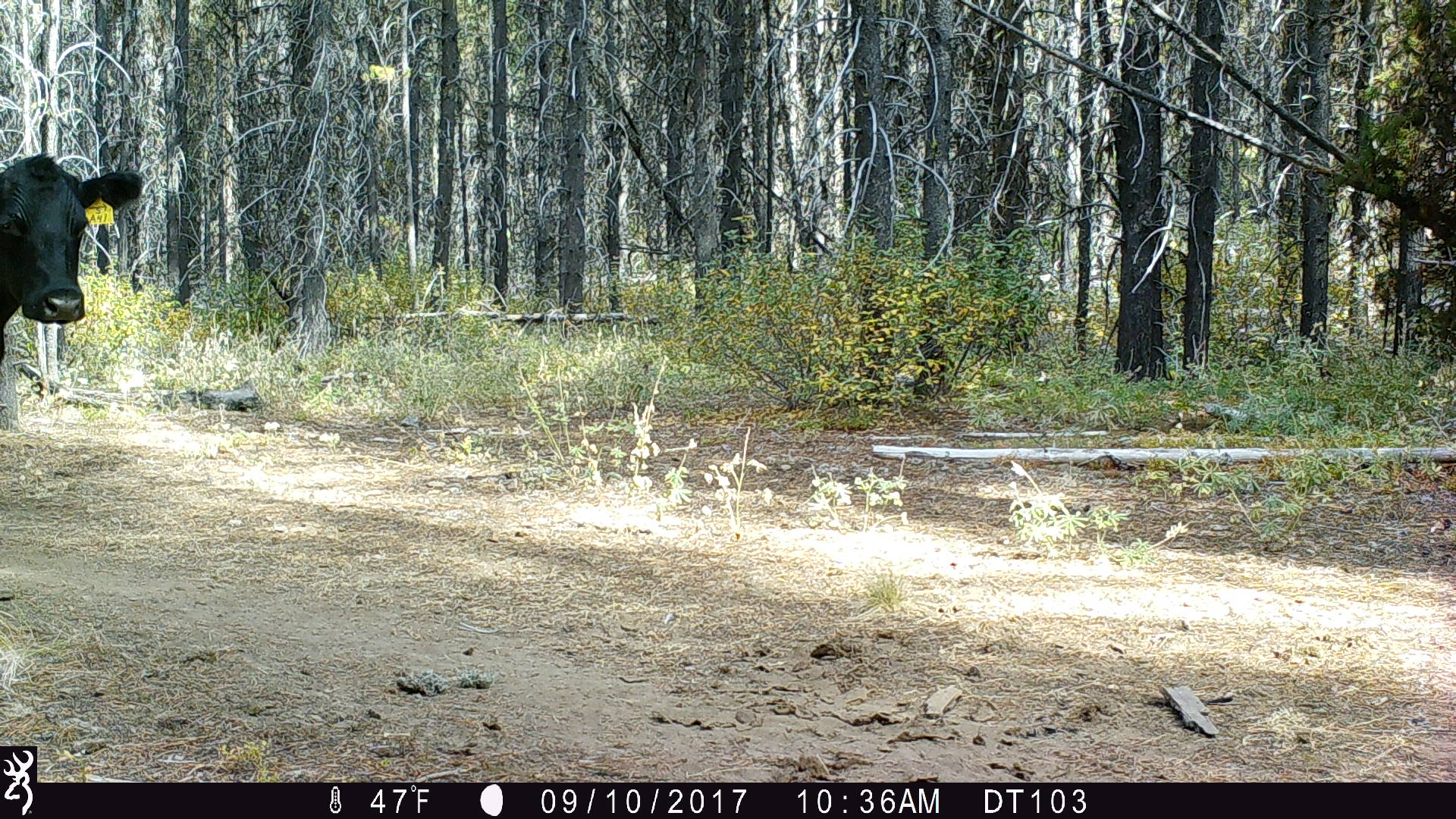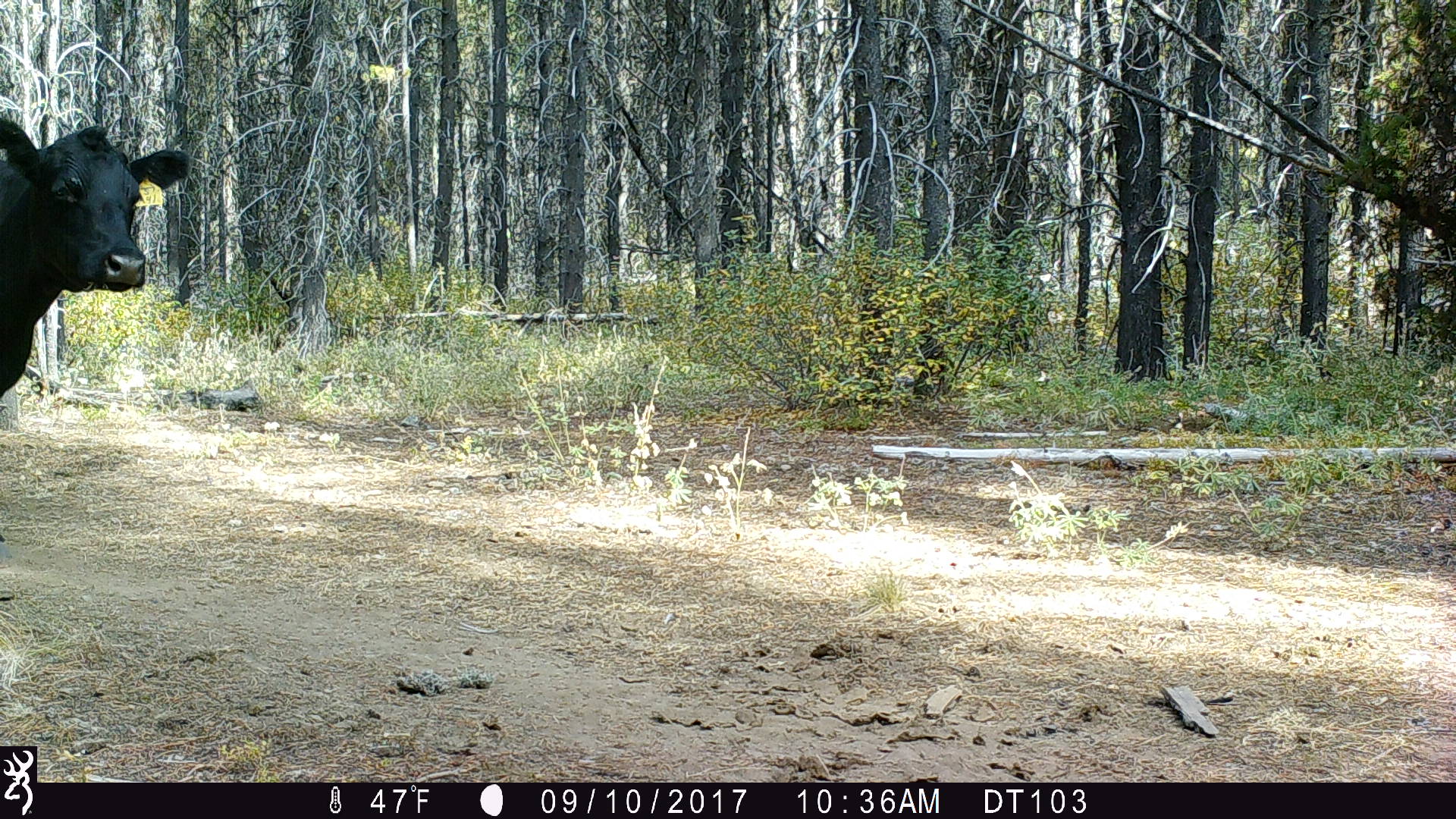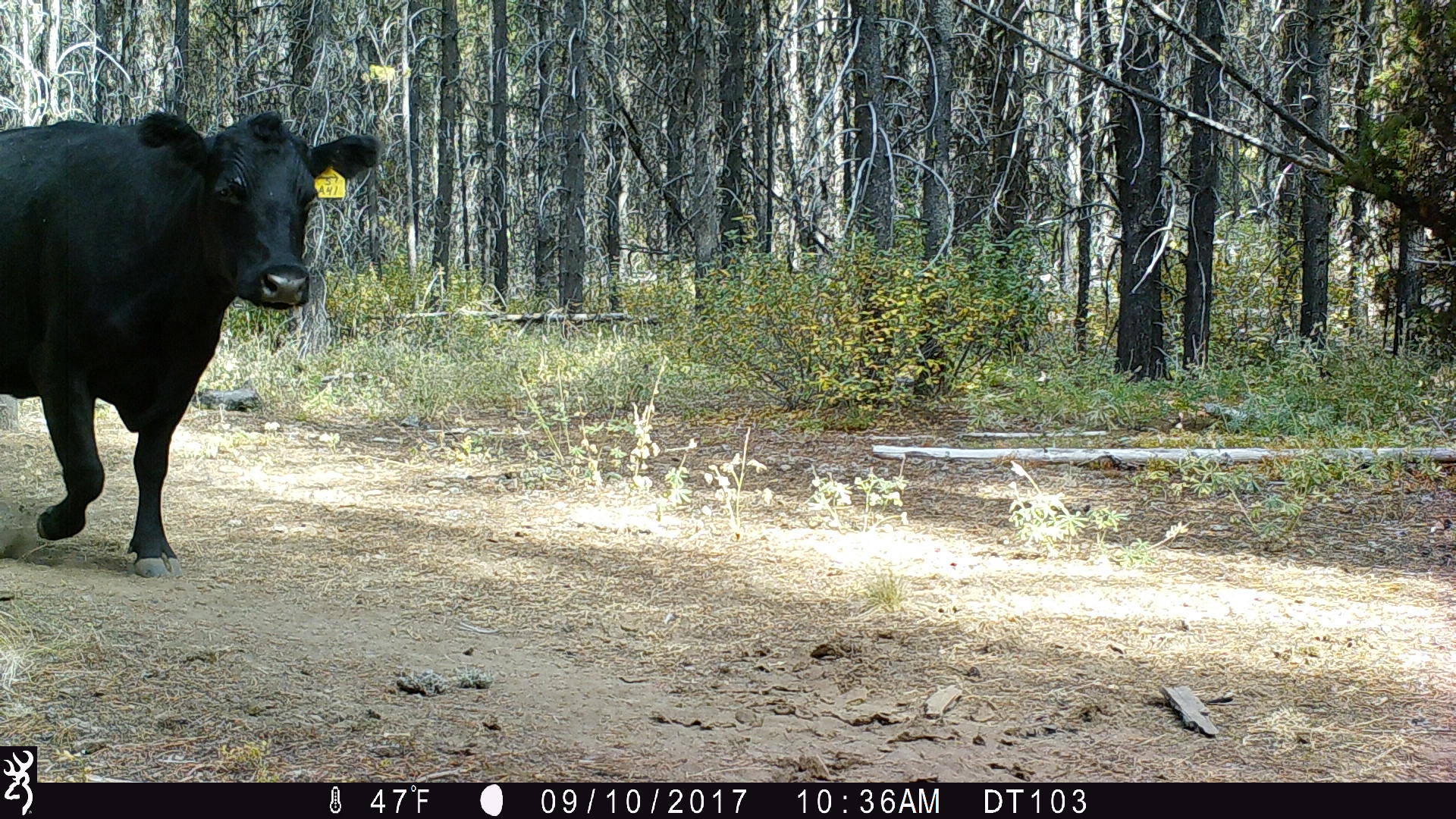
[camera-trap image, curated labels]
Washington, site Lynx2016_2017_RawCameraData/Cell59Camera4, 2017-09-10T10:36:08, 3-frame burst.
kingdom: Animalia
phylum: Chordata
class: Mammalia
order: Artiodactyla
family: Bovidae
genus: Bos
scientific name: Bos taurus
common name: domestic cattle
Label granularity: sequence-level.